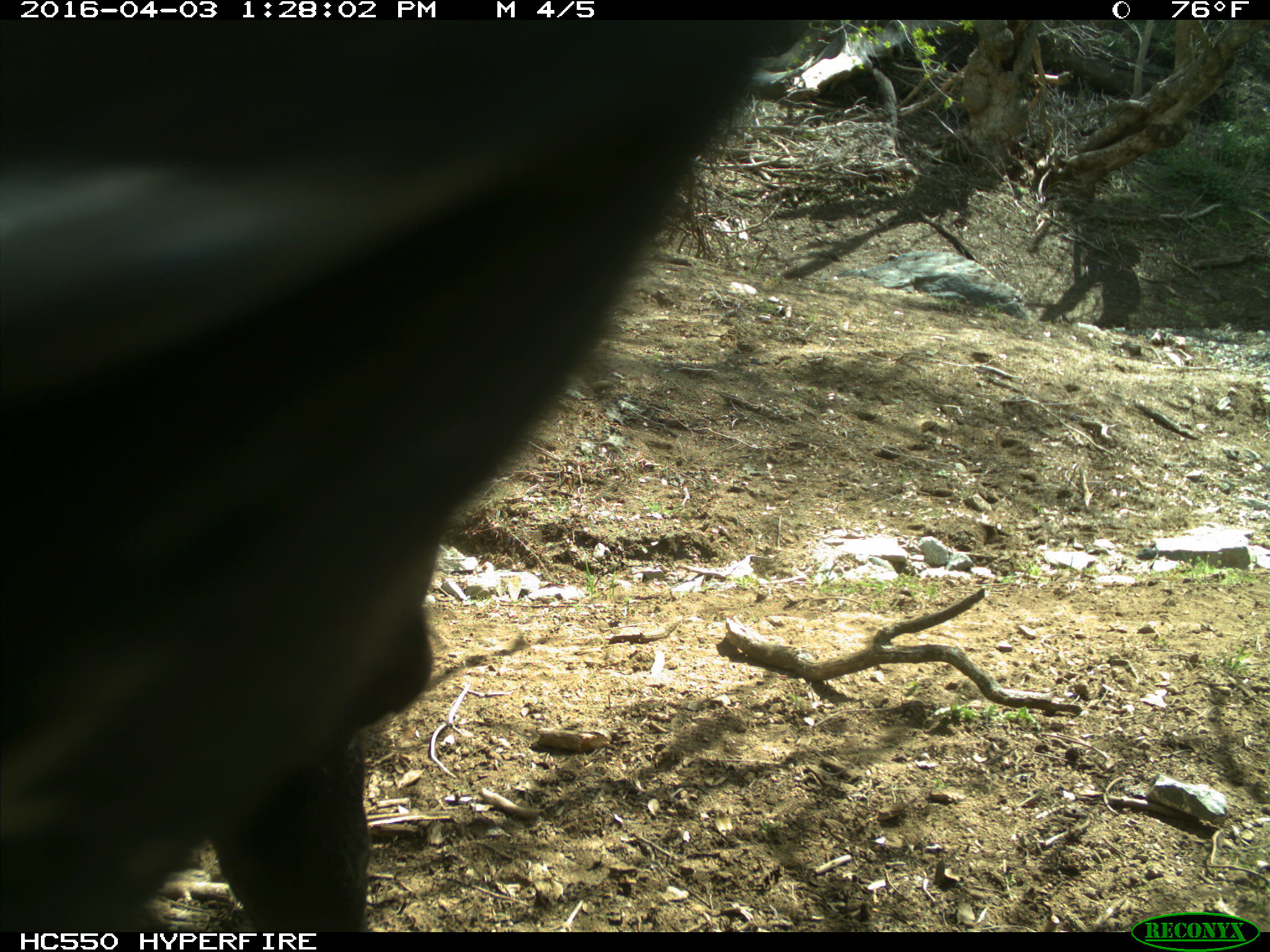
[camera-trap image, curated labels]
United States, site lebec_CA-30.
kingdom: Animalia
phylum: Chordata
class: Mammalia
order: Artiodactyla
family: Bovidae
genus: Bos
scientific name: Bos taurus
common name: domestic cow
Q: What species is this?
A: Bos taurus (domestic cow).